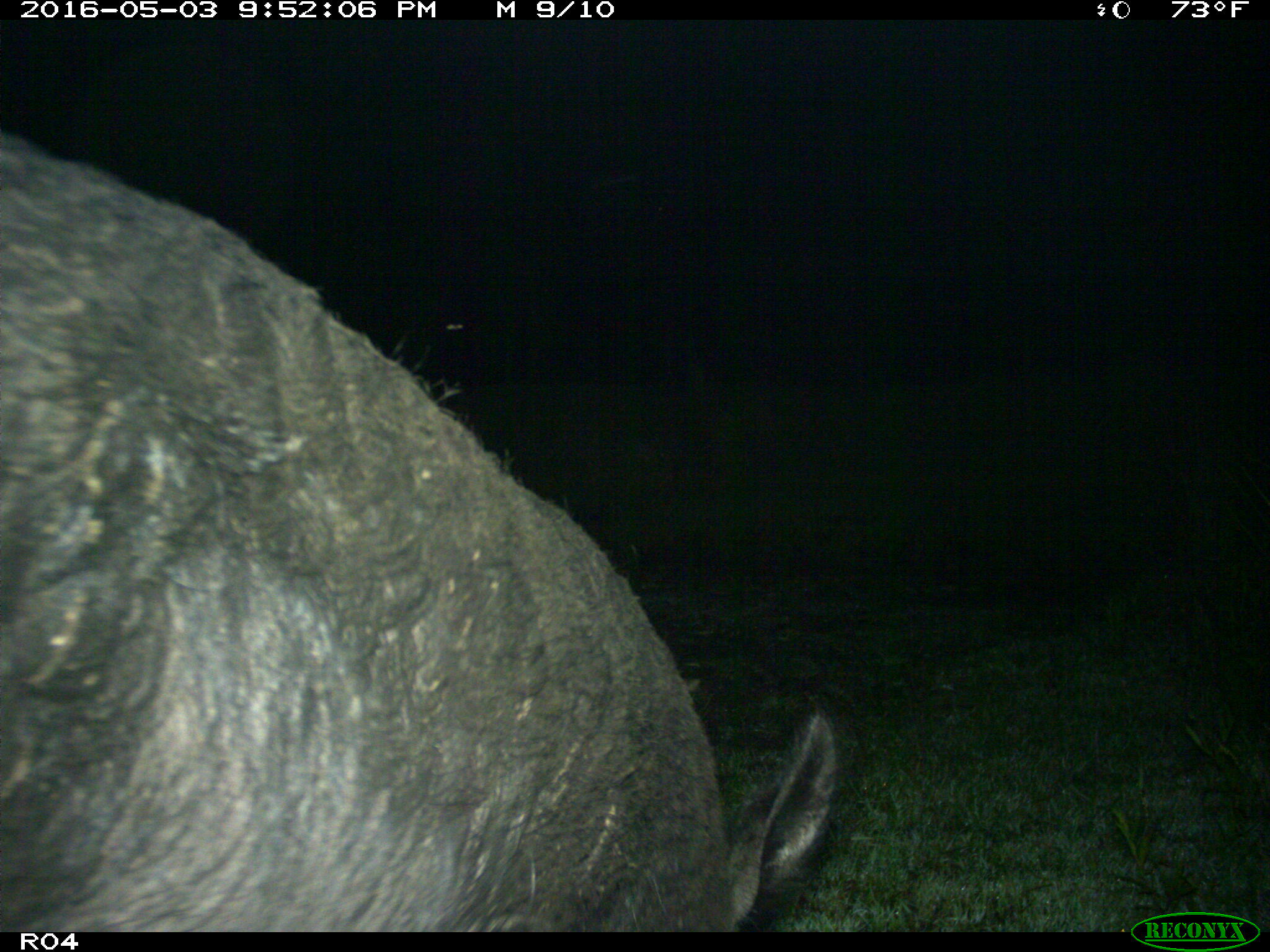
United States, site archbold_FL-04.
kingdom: Animalia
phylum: Chordata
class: Mammalia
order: Artiodactyla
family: Suidae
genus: Sus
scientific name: Sus scrofa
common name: wild boar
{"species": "Sus scrofa (wild boar)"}